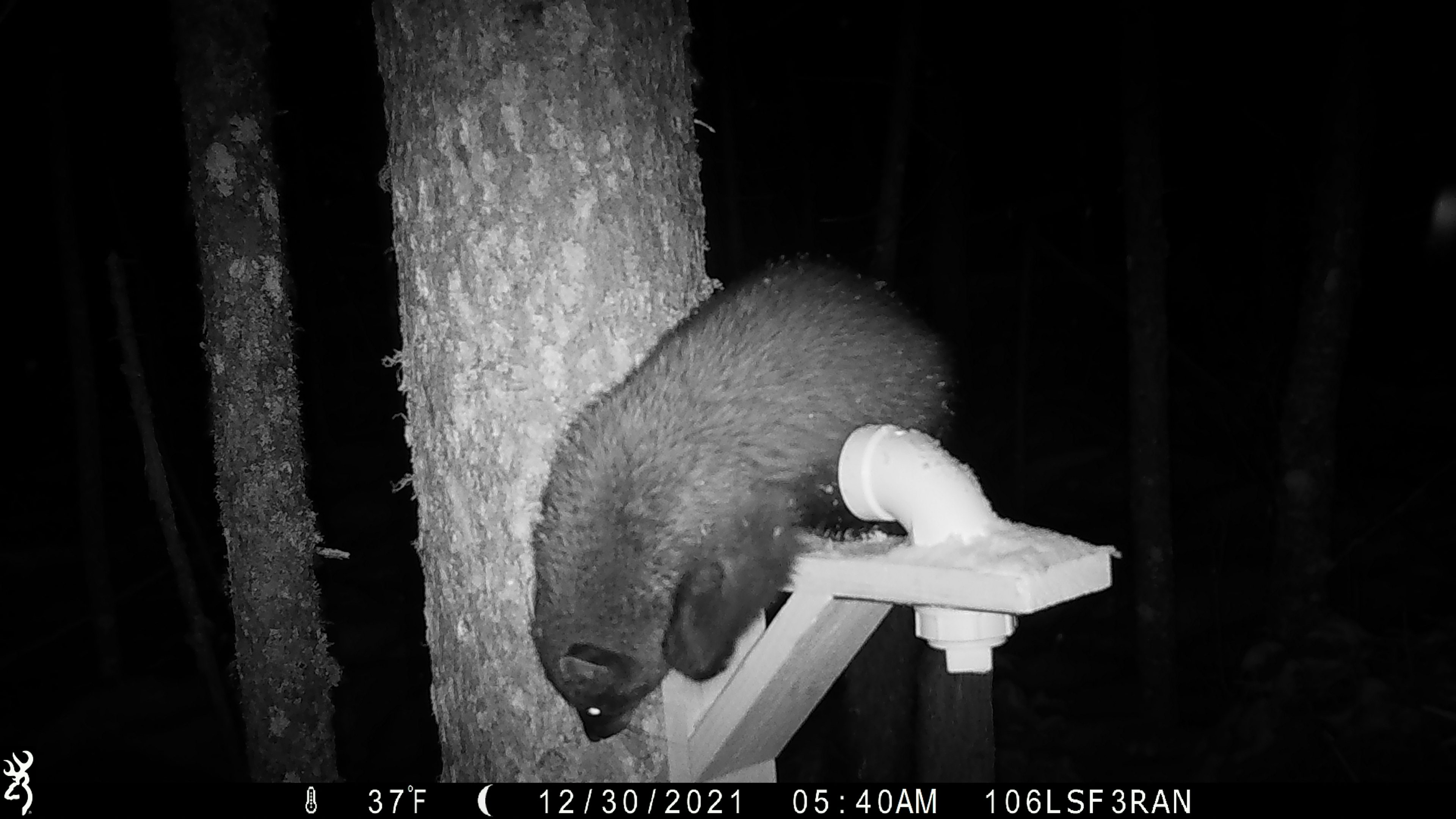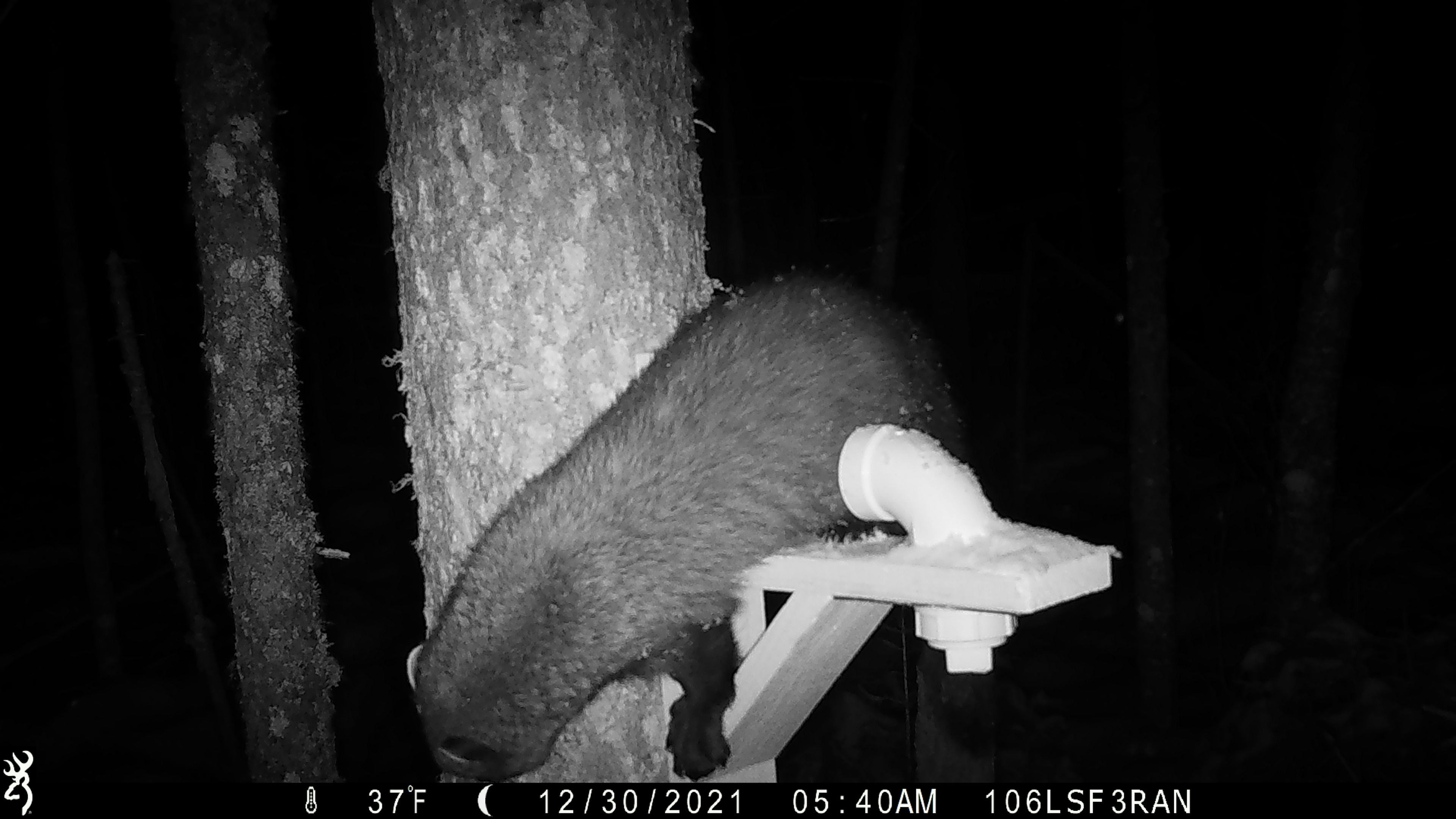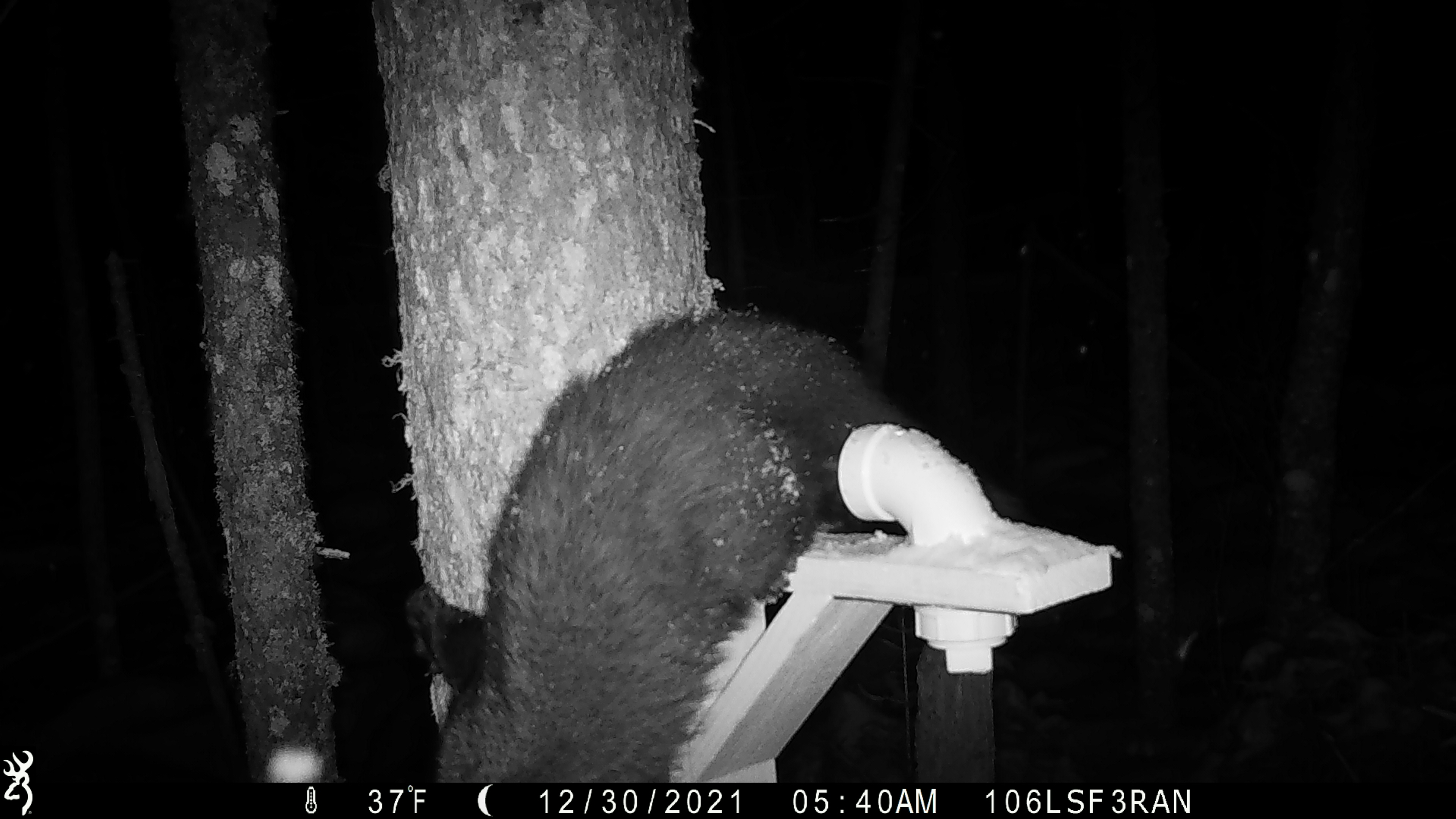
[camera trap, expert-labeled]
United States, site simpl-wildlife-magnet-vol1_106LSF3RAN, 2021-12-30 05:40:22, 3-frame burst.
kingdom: Animalia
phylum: Chordata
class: Mammalia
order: Carnivora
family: Mustelidae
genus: Pekania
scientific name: Pekania pennanti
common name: fisher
Fisher (Pekania pennanti).